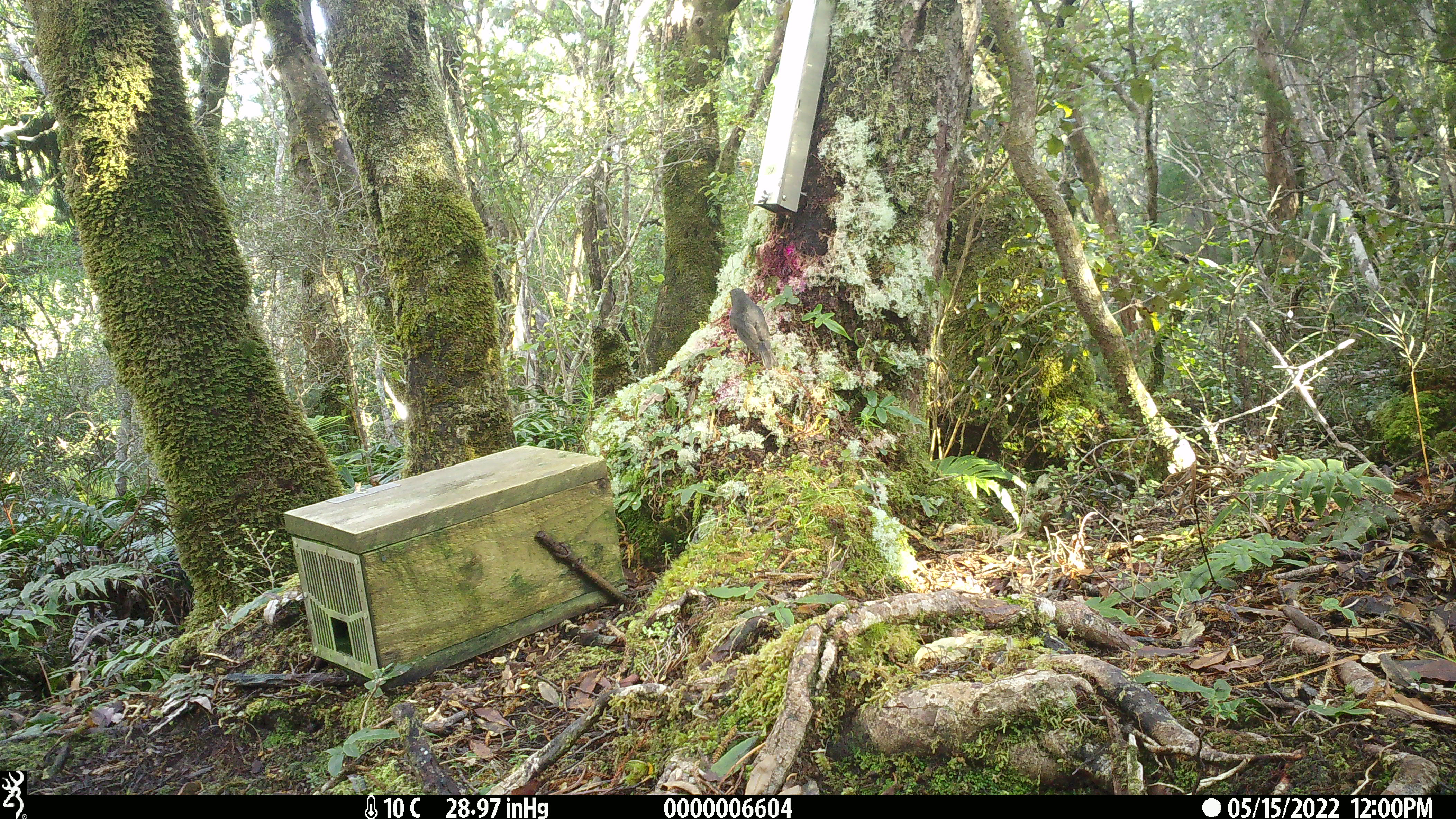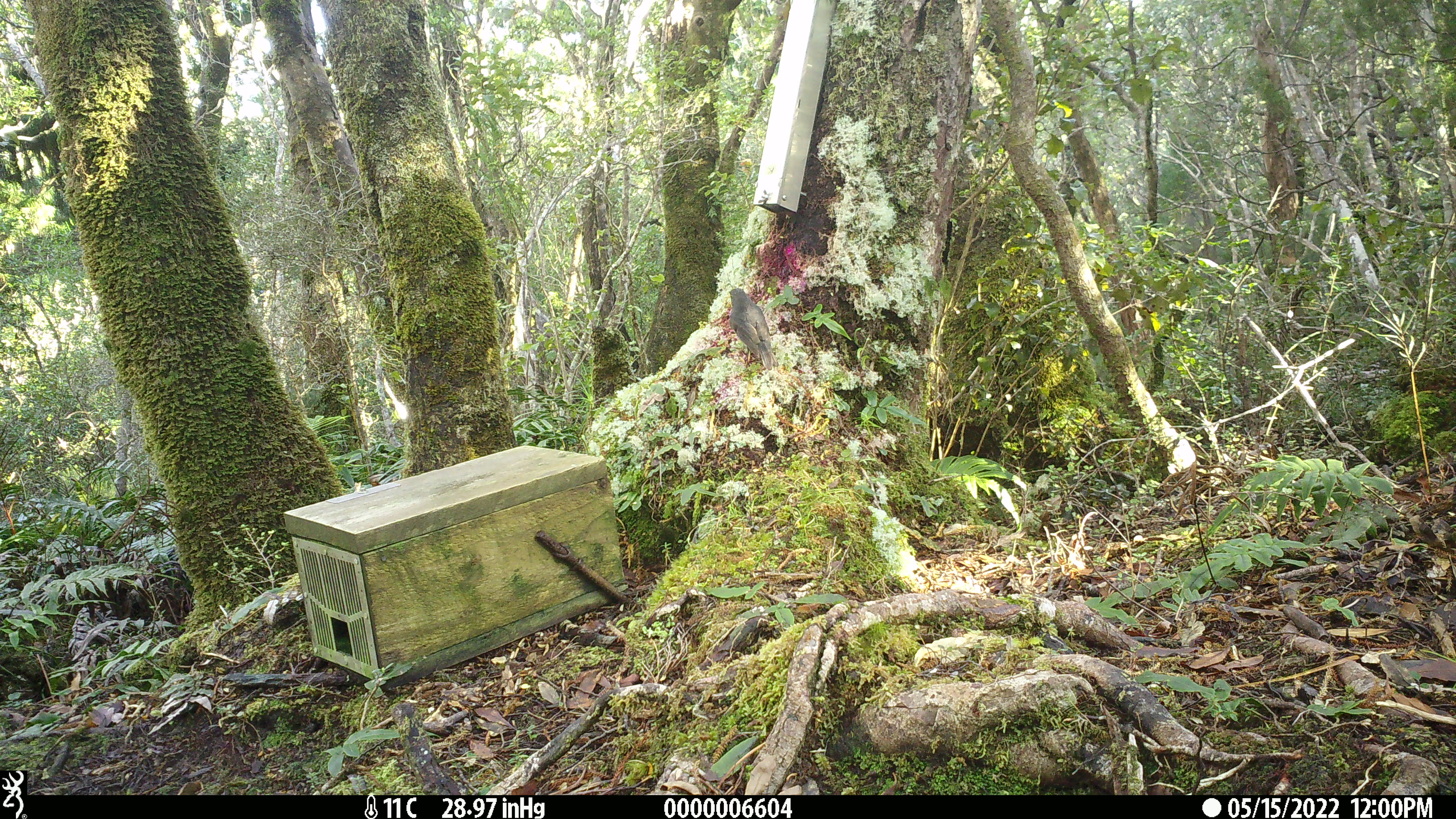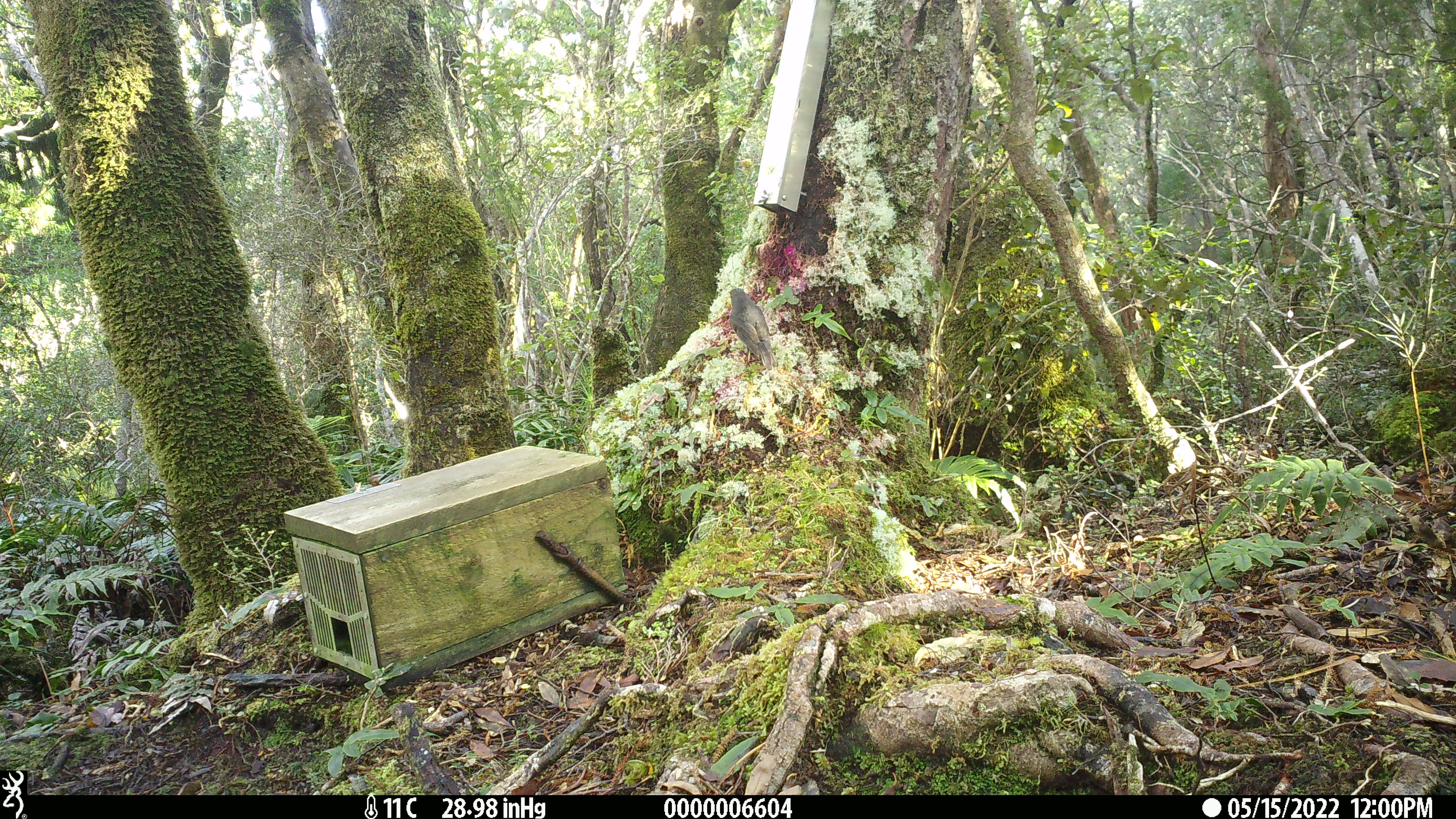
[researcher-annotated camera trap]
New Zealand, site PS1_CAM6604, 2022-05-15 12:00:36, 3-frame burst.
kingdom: Animalia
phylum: Chordata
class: Aves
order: Passeriformes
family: Petroicidae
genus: Petroica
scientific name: Petroica australis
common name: new zealand robin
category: robin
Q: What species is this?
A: Robin (new zealand robin) (Petroica australis).